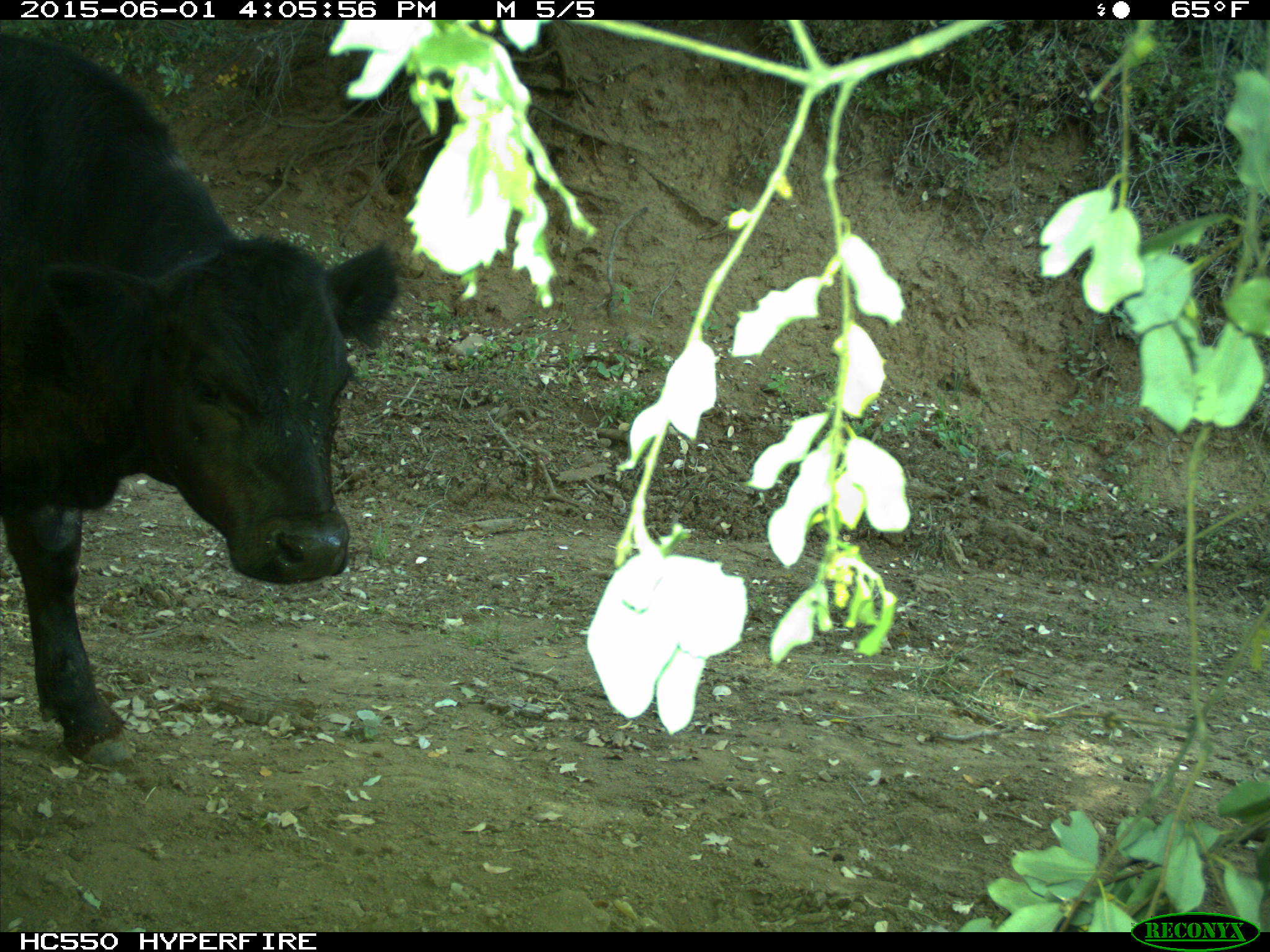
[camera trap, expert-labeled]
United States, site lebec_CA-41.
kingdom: Animalia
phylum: Chordata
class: Mammalia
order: Artiodactyla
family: Bovidae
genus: Bos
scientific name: Bos taurus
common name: domestic cow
Bos taurus (domestic cow).